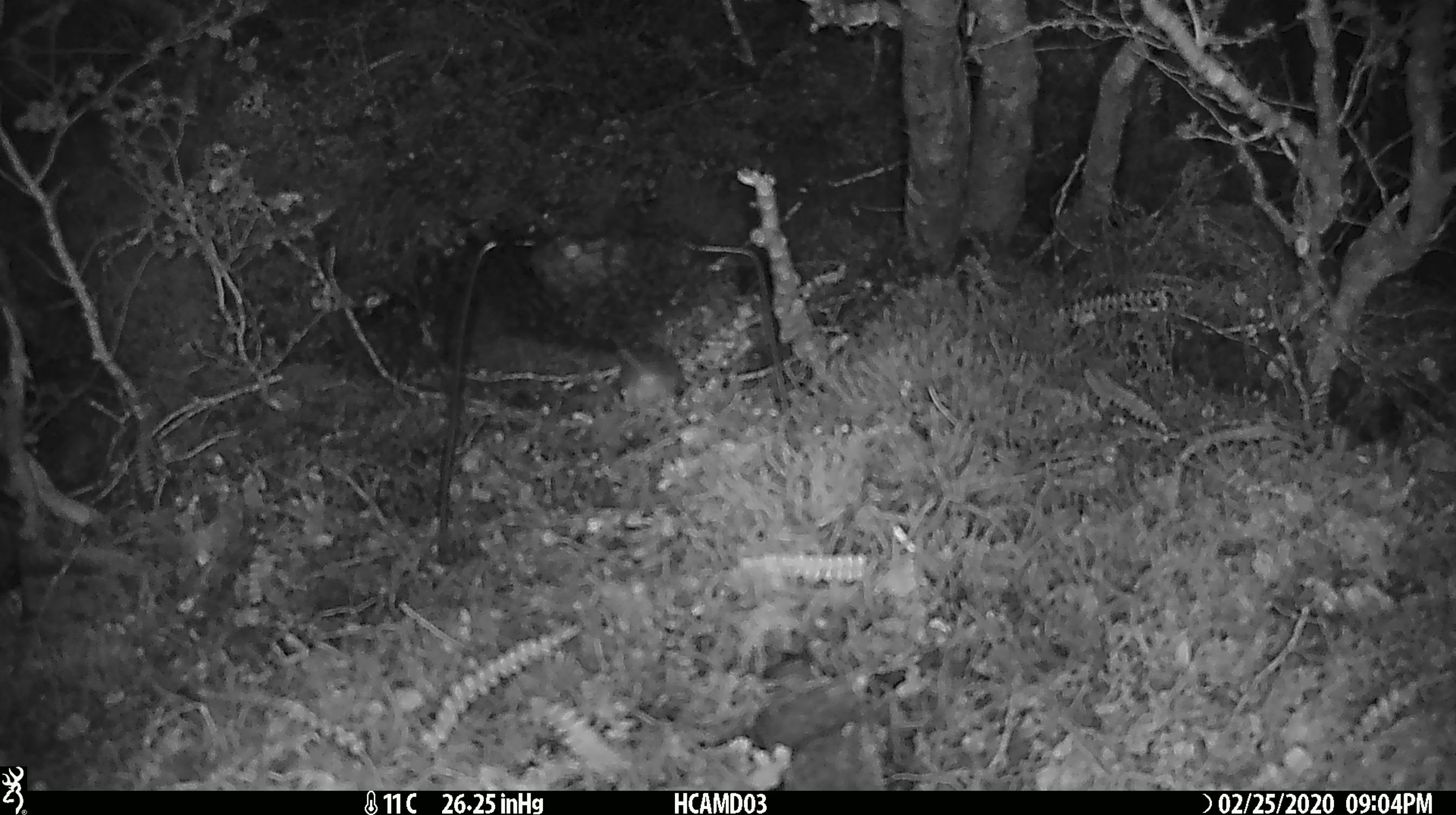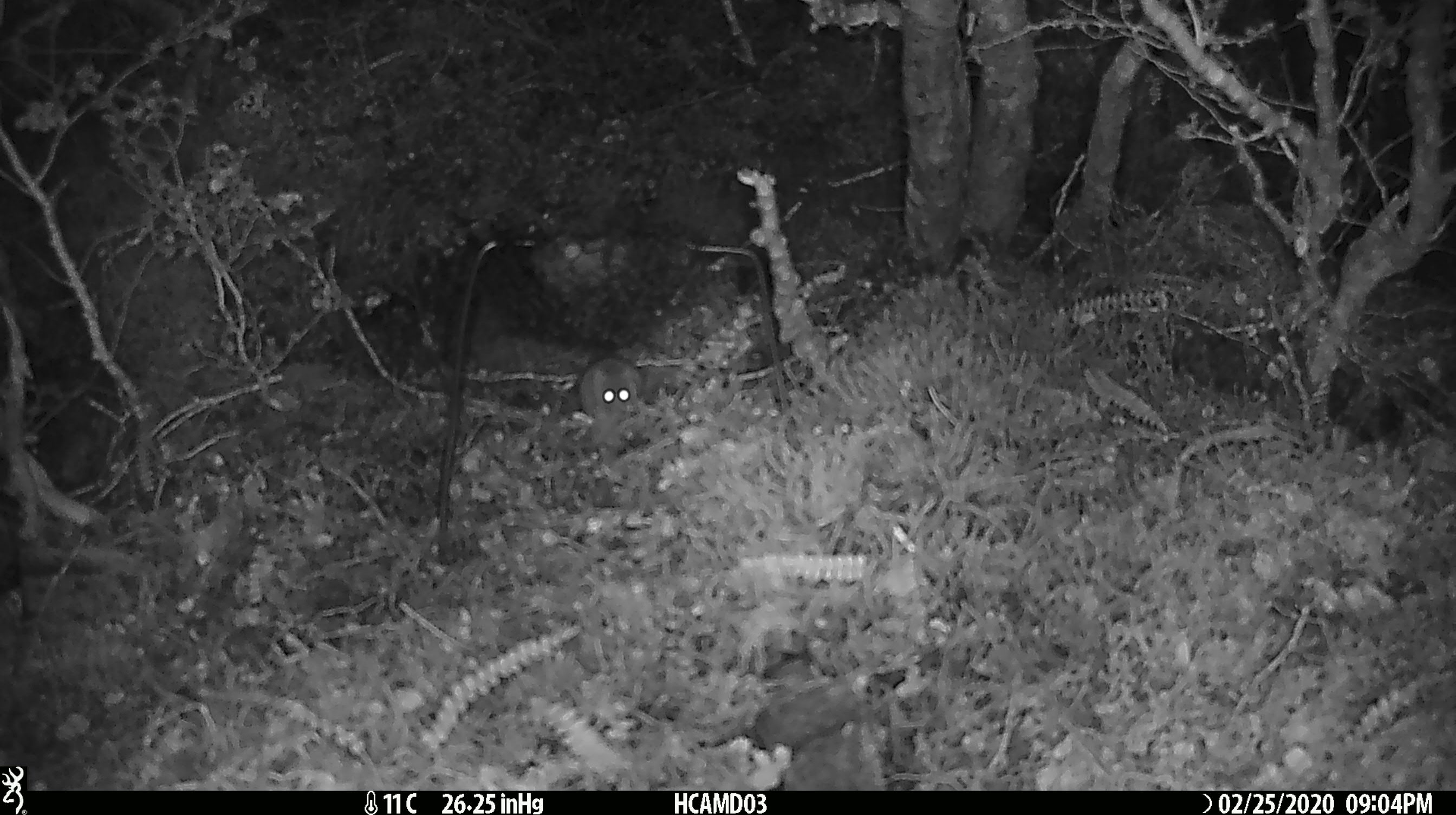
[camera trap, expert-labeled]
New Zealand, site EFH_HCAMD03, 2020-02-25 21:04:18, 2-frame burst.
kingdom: Animalia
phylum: Chordata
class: Mammalia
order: Rodentia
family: Muridae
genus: Mus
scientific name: Mus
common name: mouse